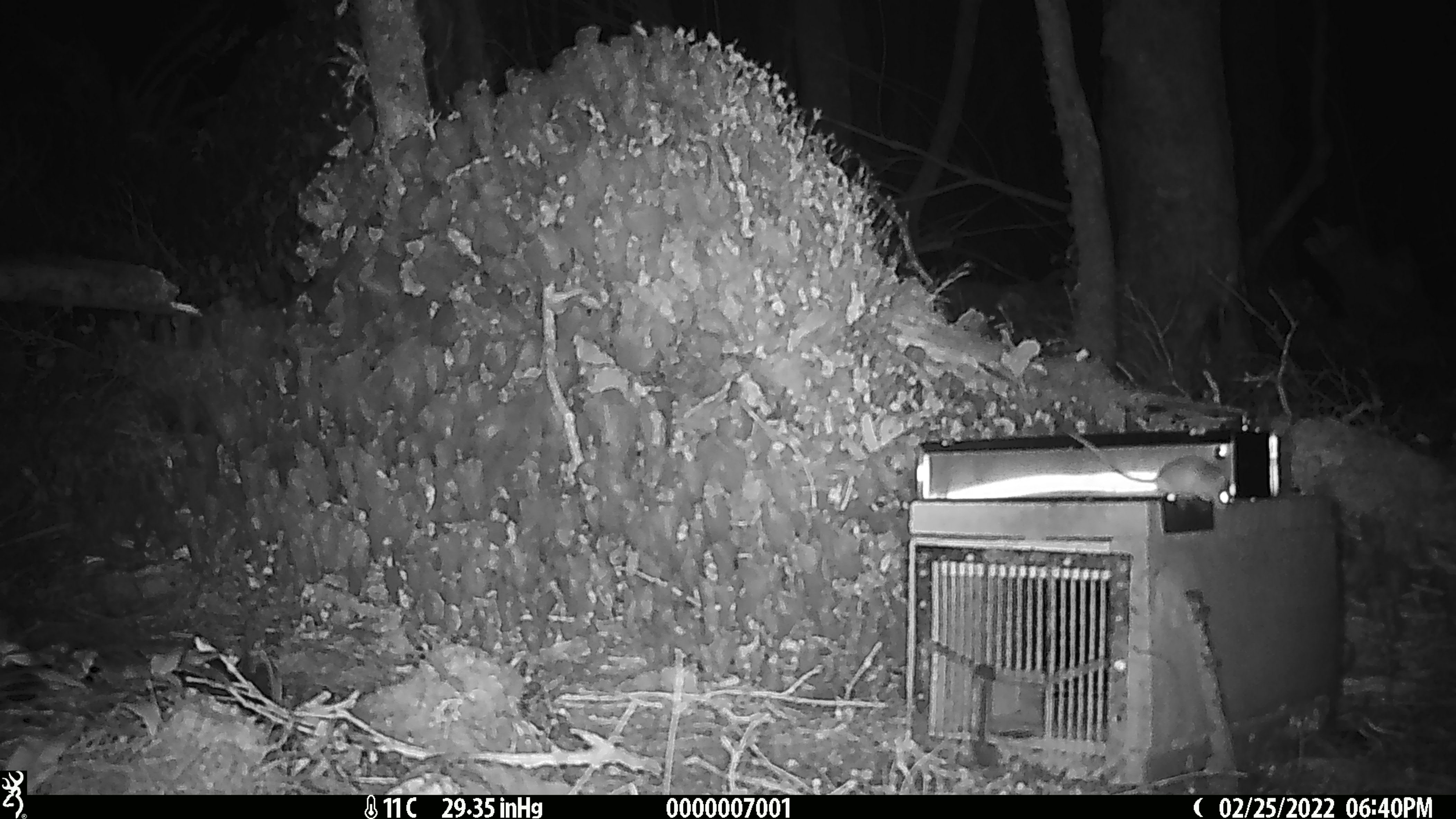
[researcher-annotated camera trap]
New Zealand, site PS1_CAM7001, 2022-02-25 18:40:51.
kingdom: Animalia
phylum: Chordata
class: Mammalia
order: Rodentia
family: Muridae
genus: Mus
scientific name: Mus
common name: mouse